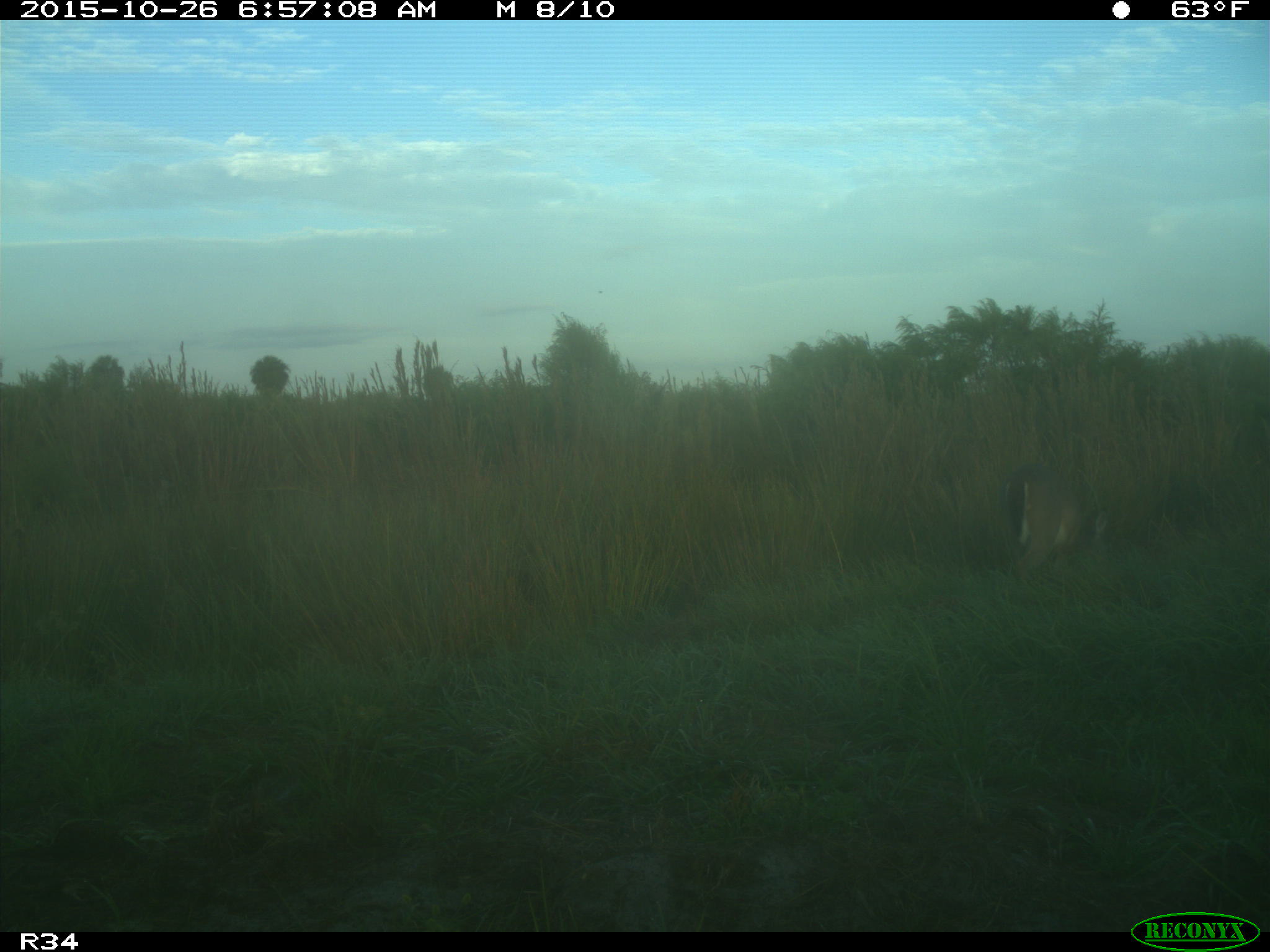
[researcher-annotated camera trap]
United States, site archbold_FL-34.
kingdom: Animalia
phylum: Chordata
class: Mammalia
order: Artiodactyla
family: Cervidae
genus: Odocoileus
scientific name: Odocoileus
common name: deer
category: unidentified deer